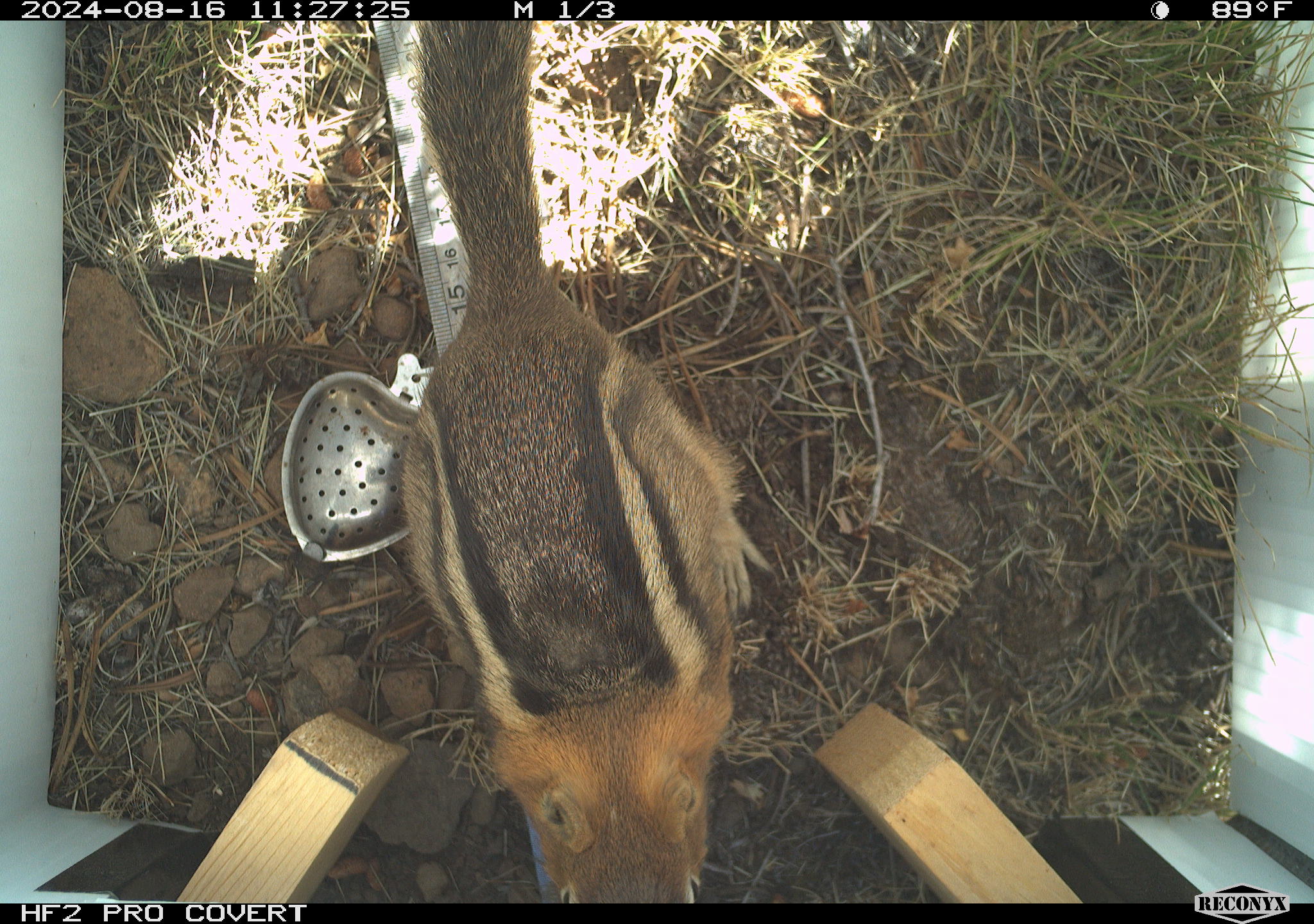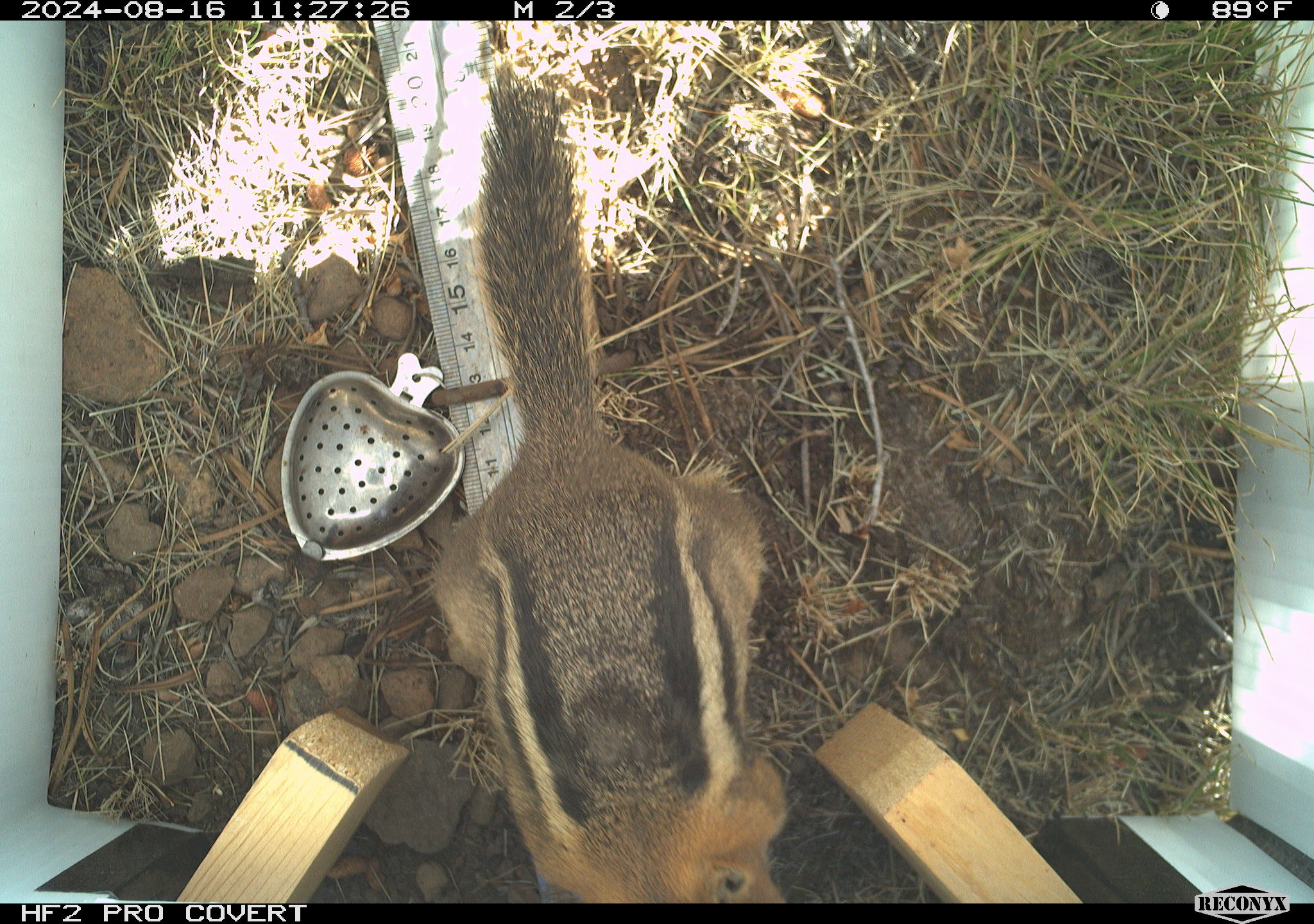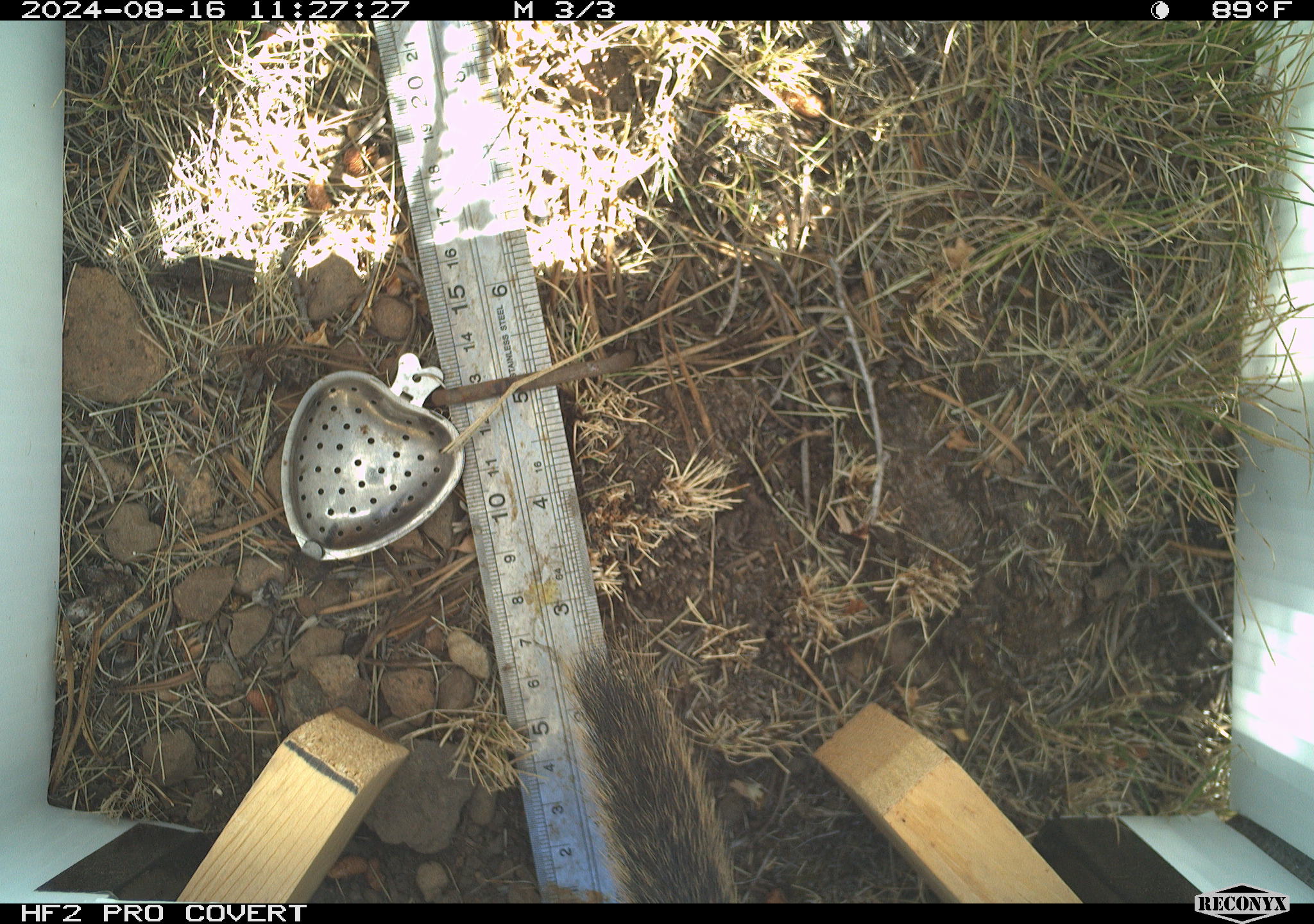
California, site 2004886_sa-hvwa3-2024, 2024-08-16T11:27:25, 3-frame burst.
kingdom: Animalia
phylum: Chordata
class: Mammalia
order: Rodentia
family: Sciuridae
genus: Callospermophilus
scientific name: Callospermophilus lateralis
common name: golden mantled ground squirrel